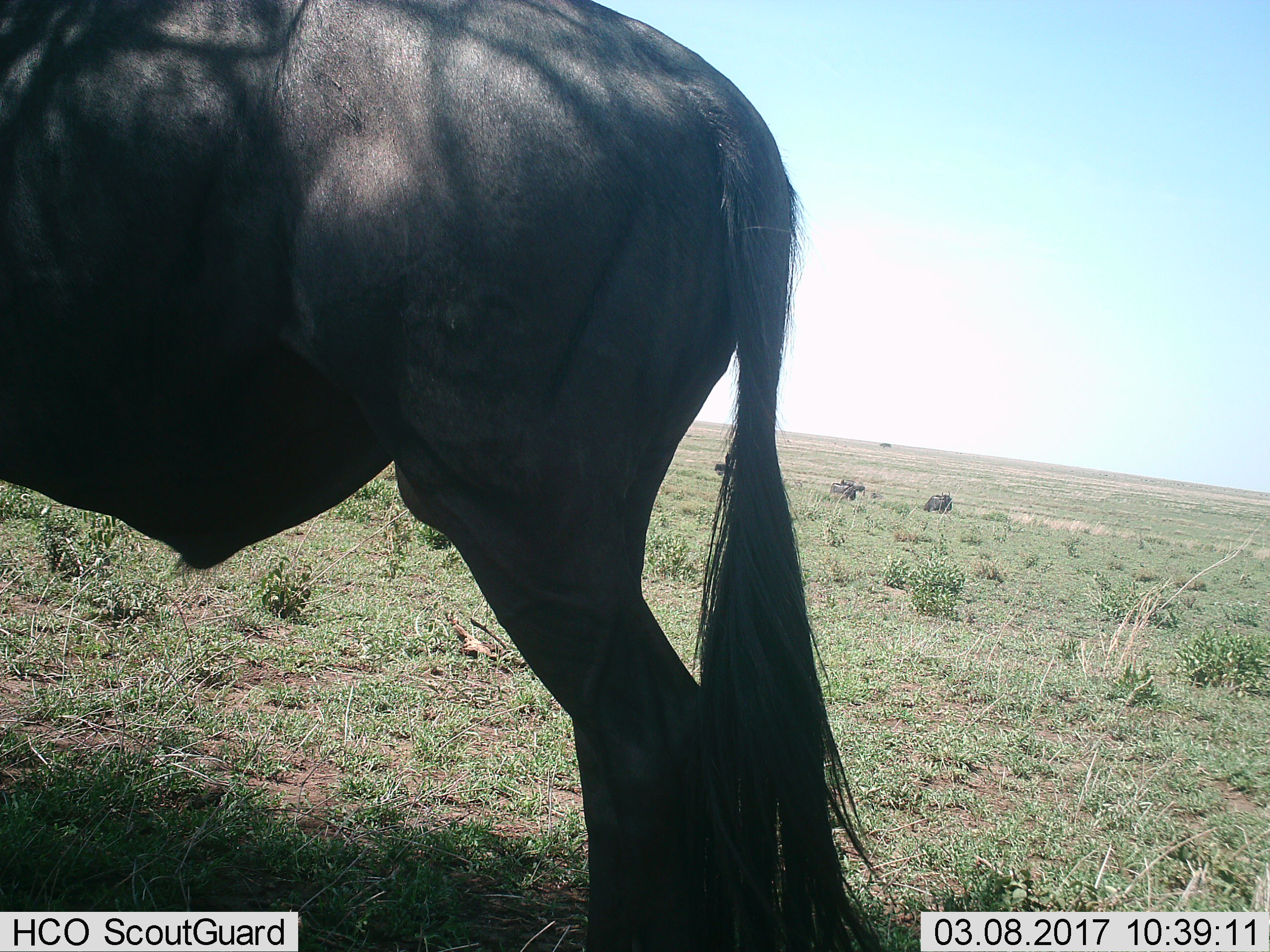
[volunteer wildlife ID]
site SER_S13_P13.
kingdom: Animalia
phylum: Chordata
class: Mammalia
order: Artiodactyla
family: Bovidae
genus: Connochaetes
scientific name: Connochaetes taurinus taurinus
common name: blue wildebeest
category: wildebeestblue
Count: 1.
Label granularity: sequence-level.